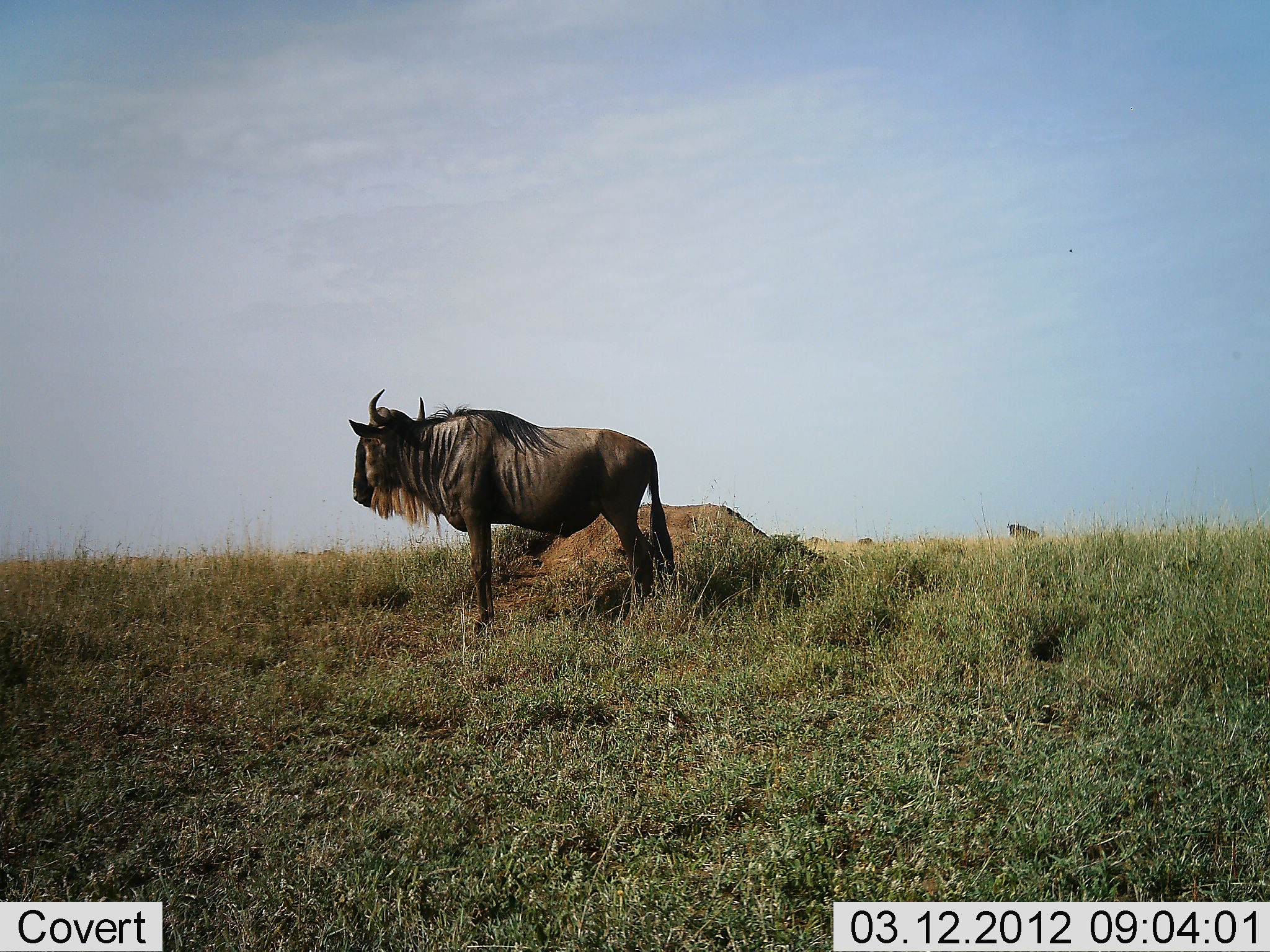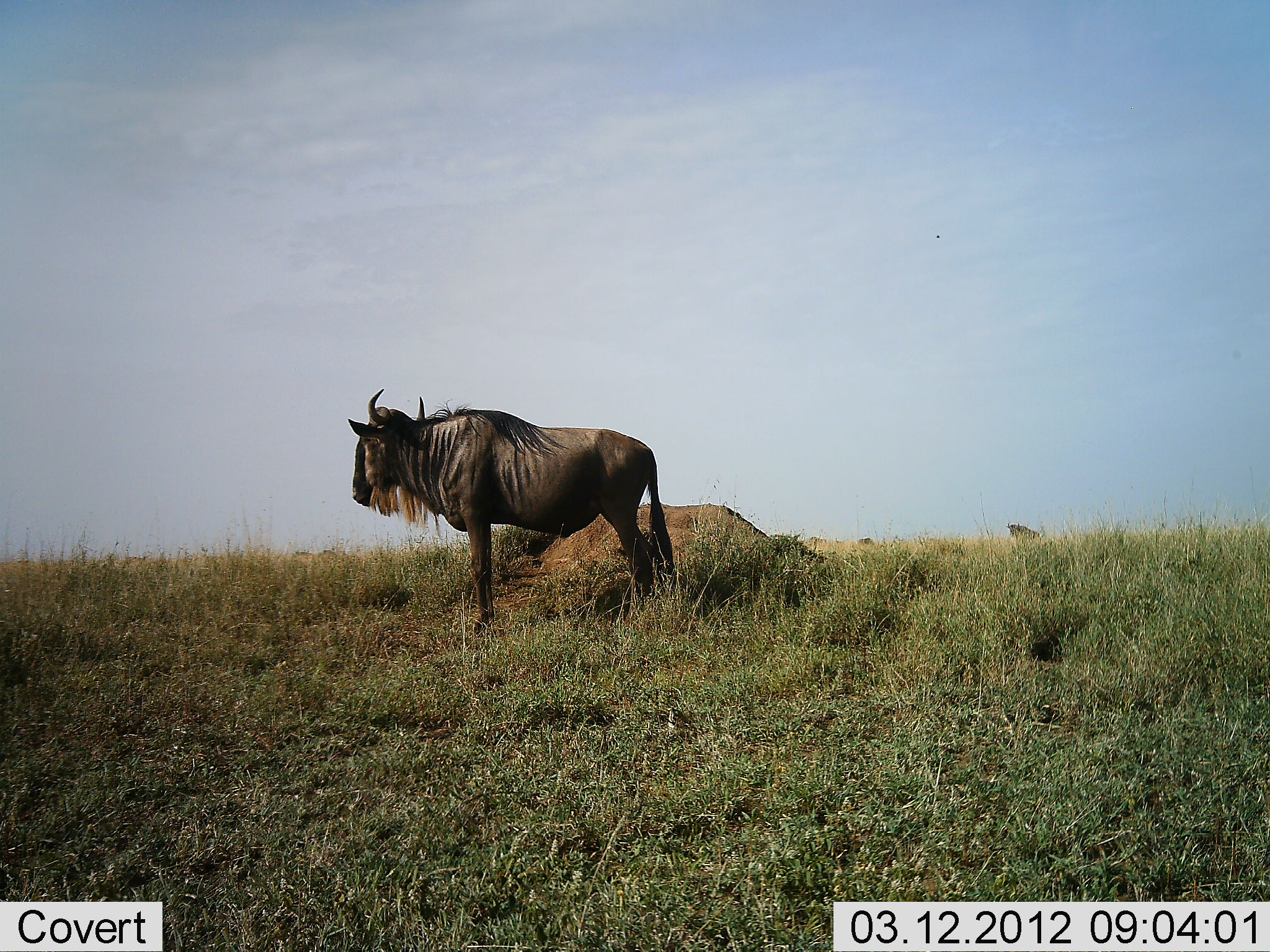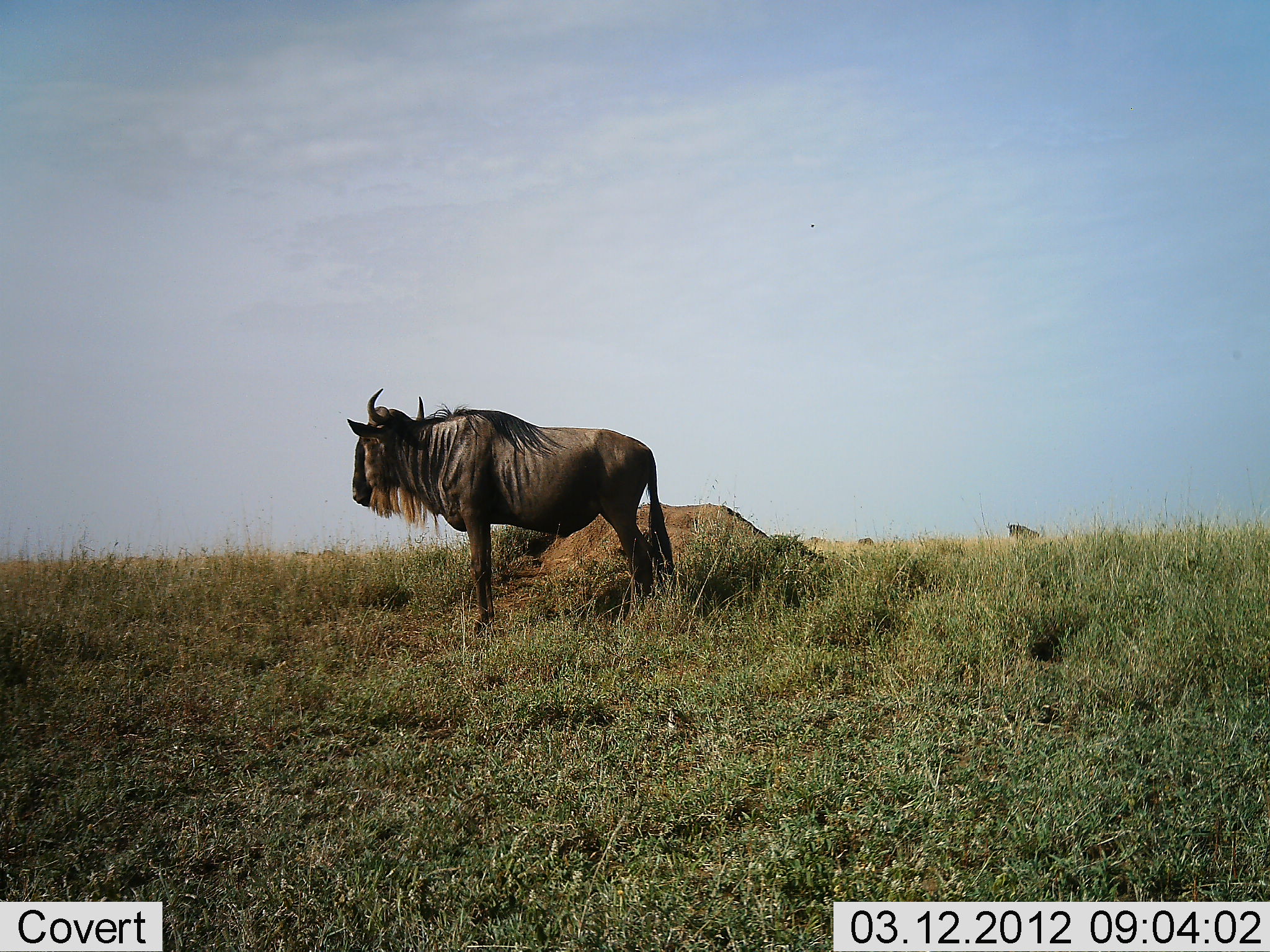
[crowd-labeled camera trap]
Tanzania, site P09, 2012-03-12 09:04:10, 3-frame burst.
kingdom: Animalia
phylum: Chordata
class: Mammalia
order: Artiodactyla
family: Bovidae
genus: Connochaetes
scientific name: Connochaetes taurinus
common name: blue wildebeest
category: wildebeest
Wildebeest (blue wildebeest) (Connochaetes taurinus), count 1. Behavior (volunteer vote fractions): standing 100%, resting 0%, moving 0%, interacting 0%. Young present (vote fraction): 0%. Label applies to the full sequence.